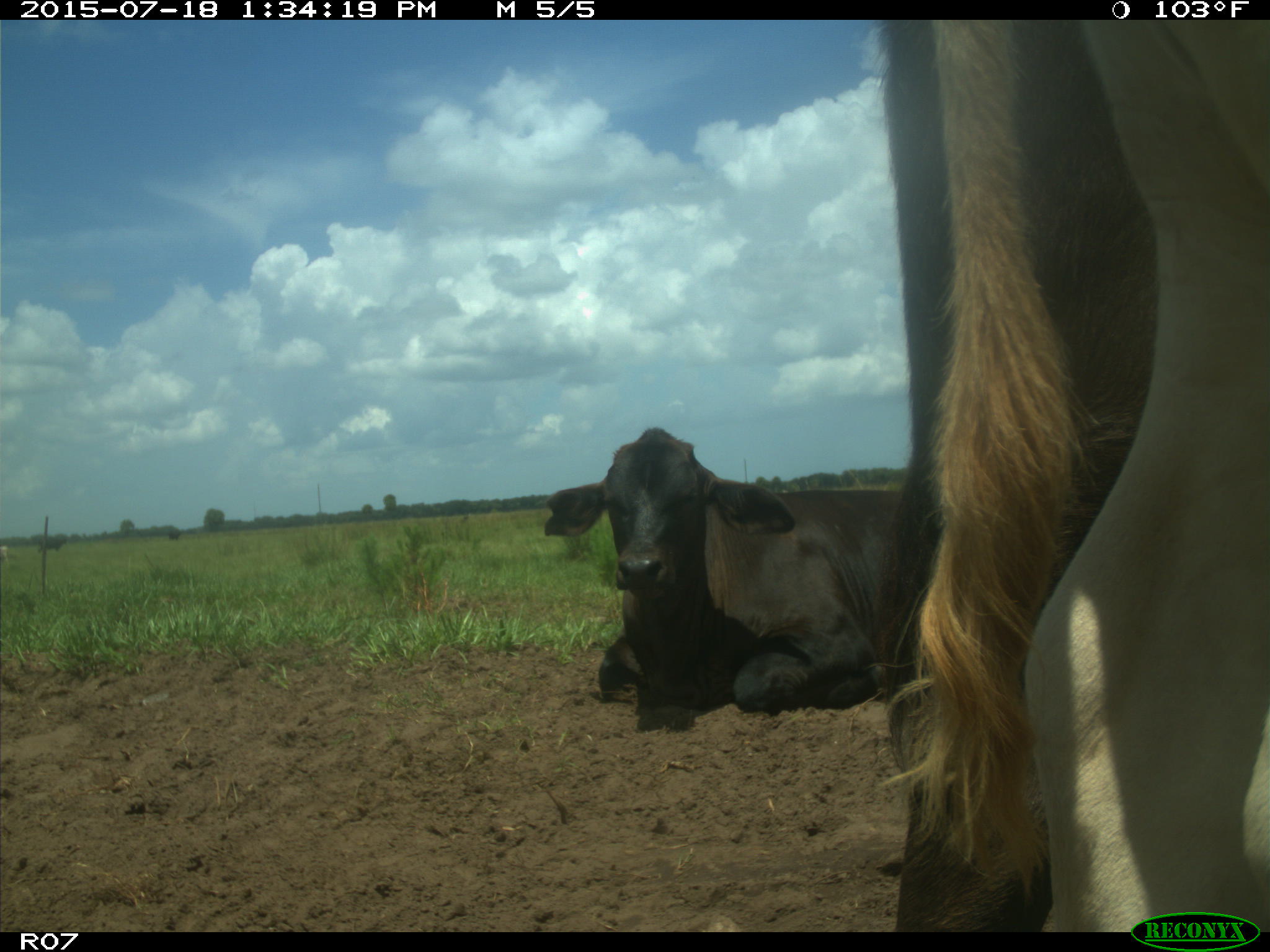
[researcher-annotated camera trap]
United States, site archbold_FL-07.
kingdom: Animalia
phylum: Chordata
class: Mammalia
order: Artiodactyla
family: Bovidae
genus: Bos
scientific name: Bos taurus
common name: domestic cow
Bos taurus (domestic cow).